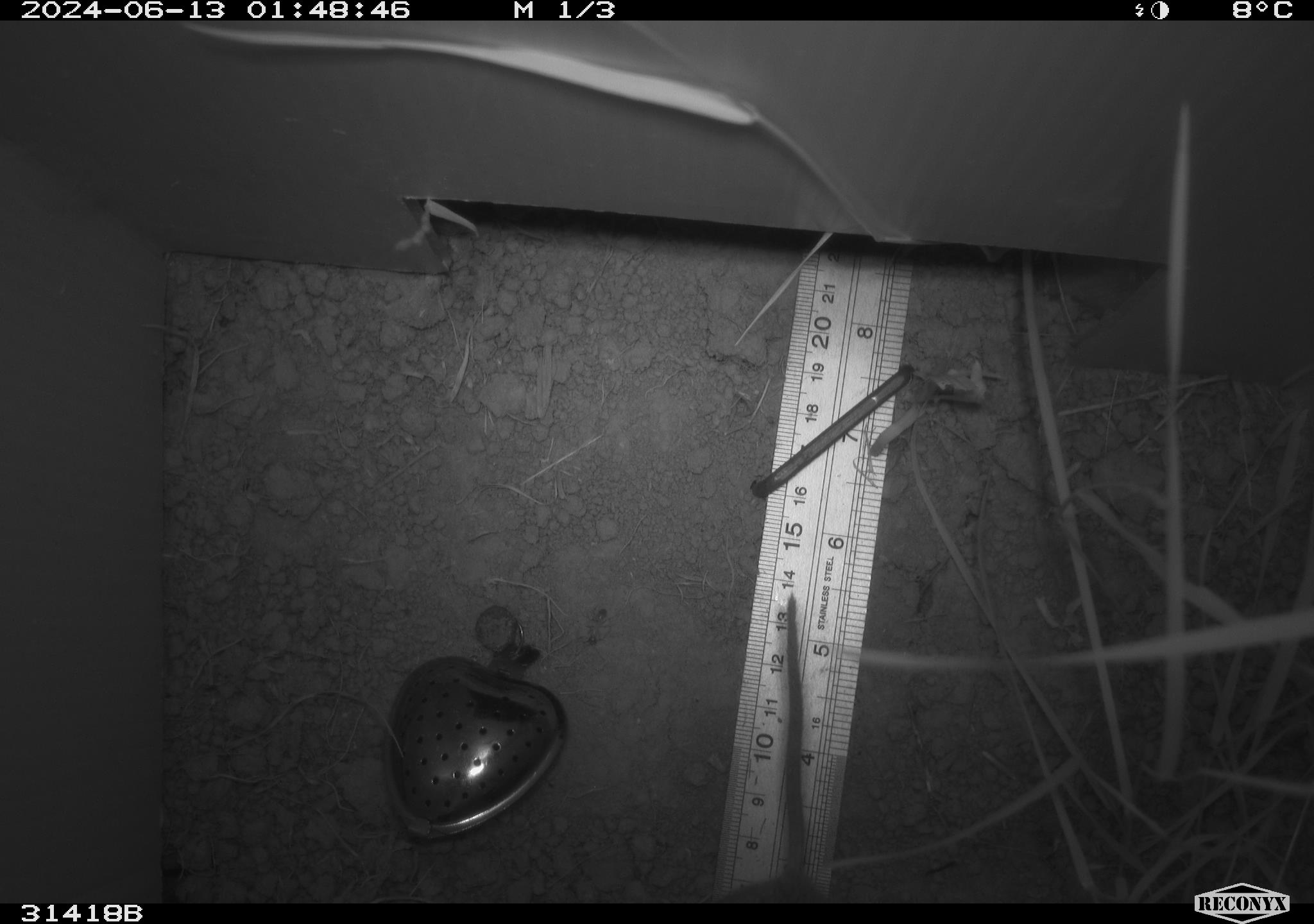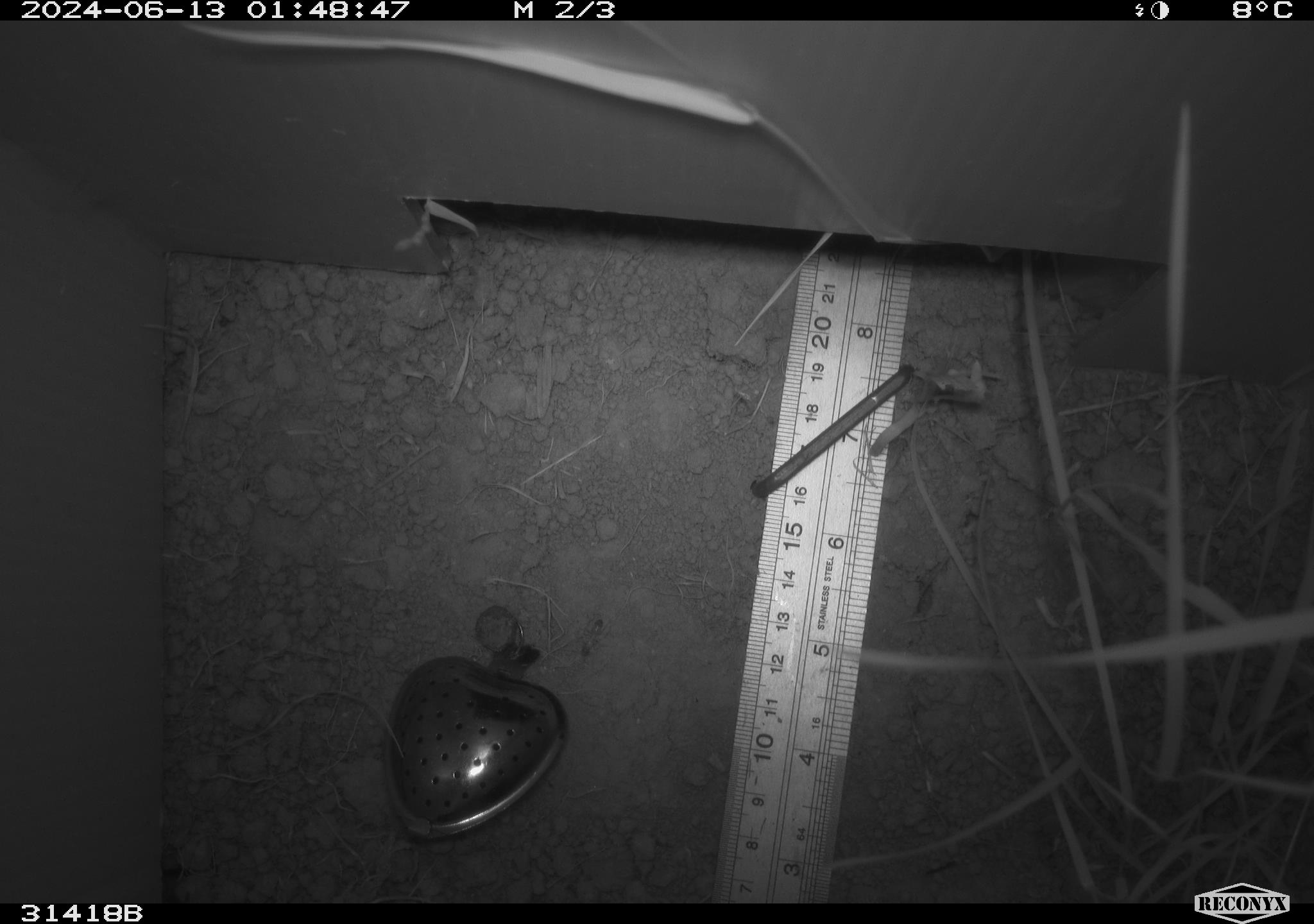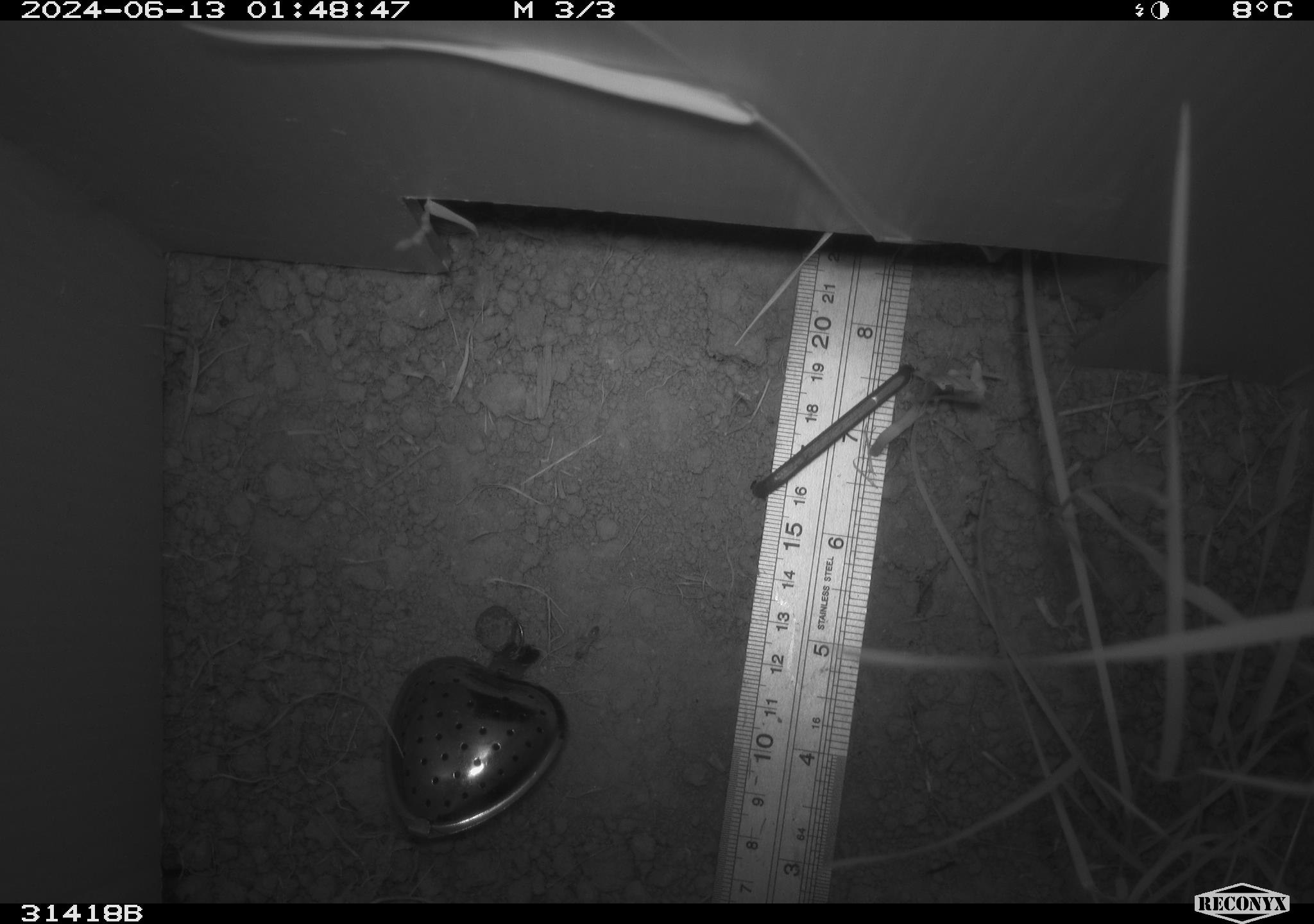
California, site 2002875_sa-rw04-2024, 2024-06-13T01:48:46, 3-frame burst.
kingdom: Animalia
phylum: Chordata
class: Mammalia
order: Rodentia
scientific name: Rodentia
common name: rodent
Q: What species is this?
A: Rodent (Rodentia).